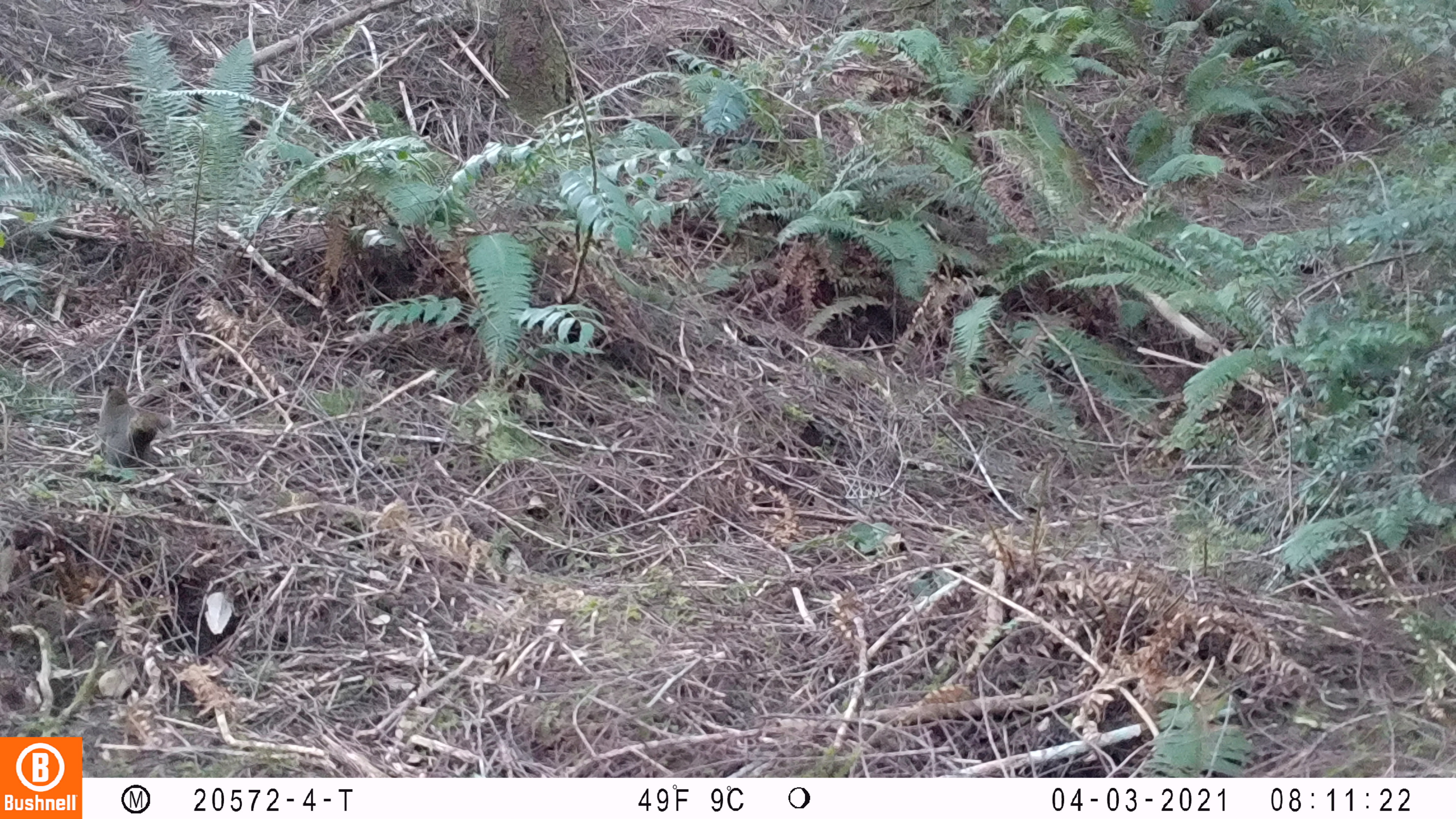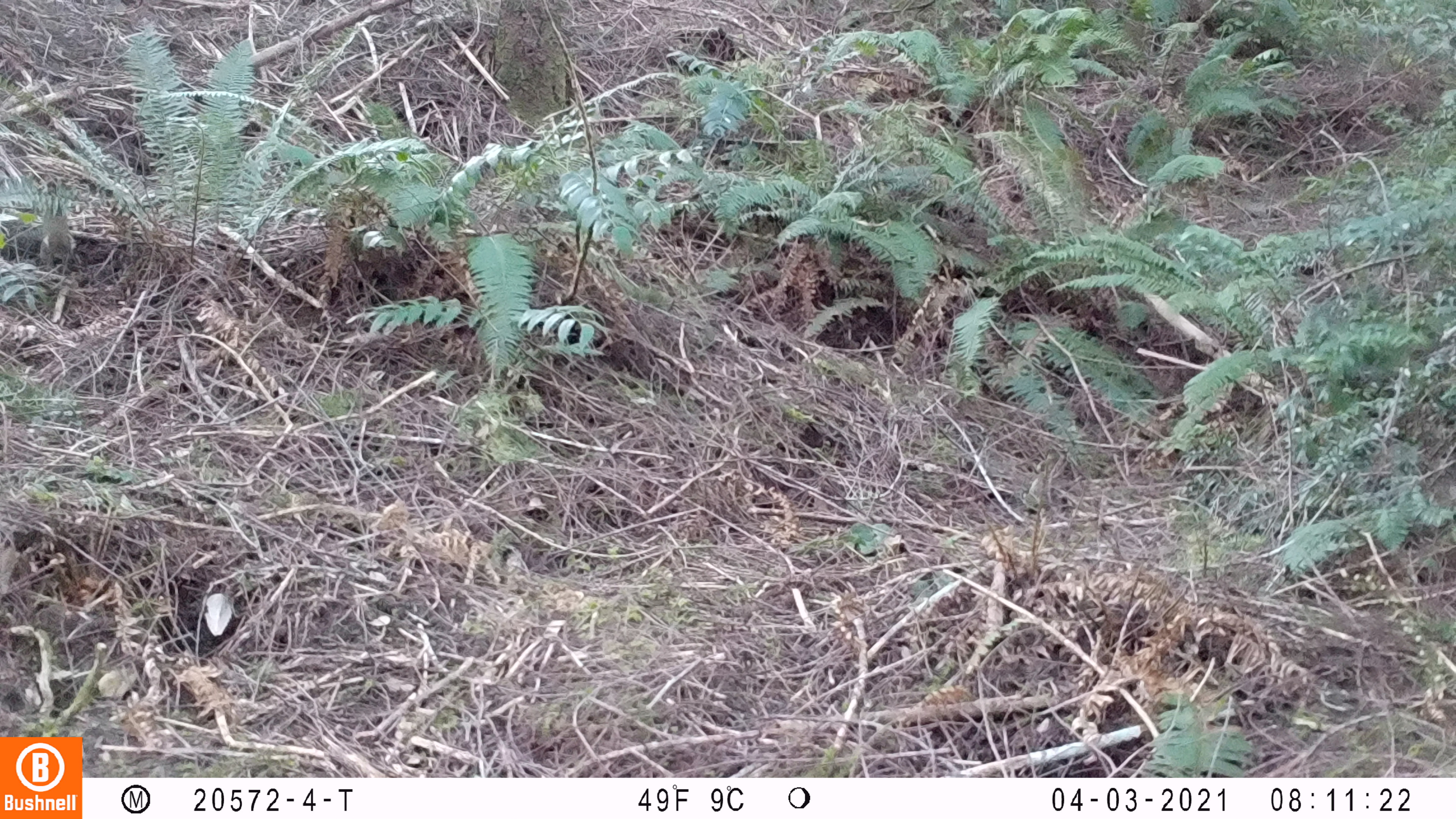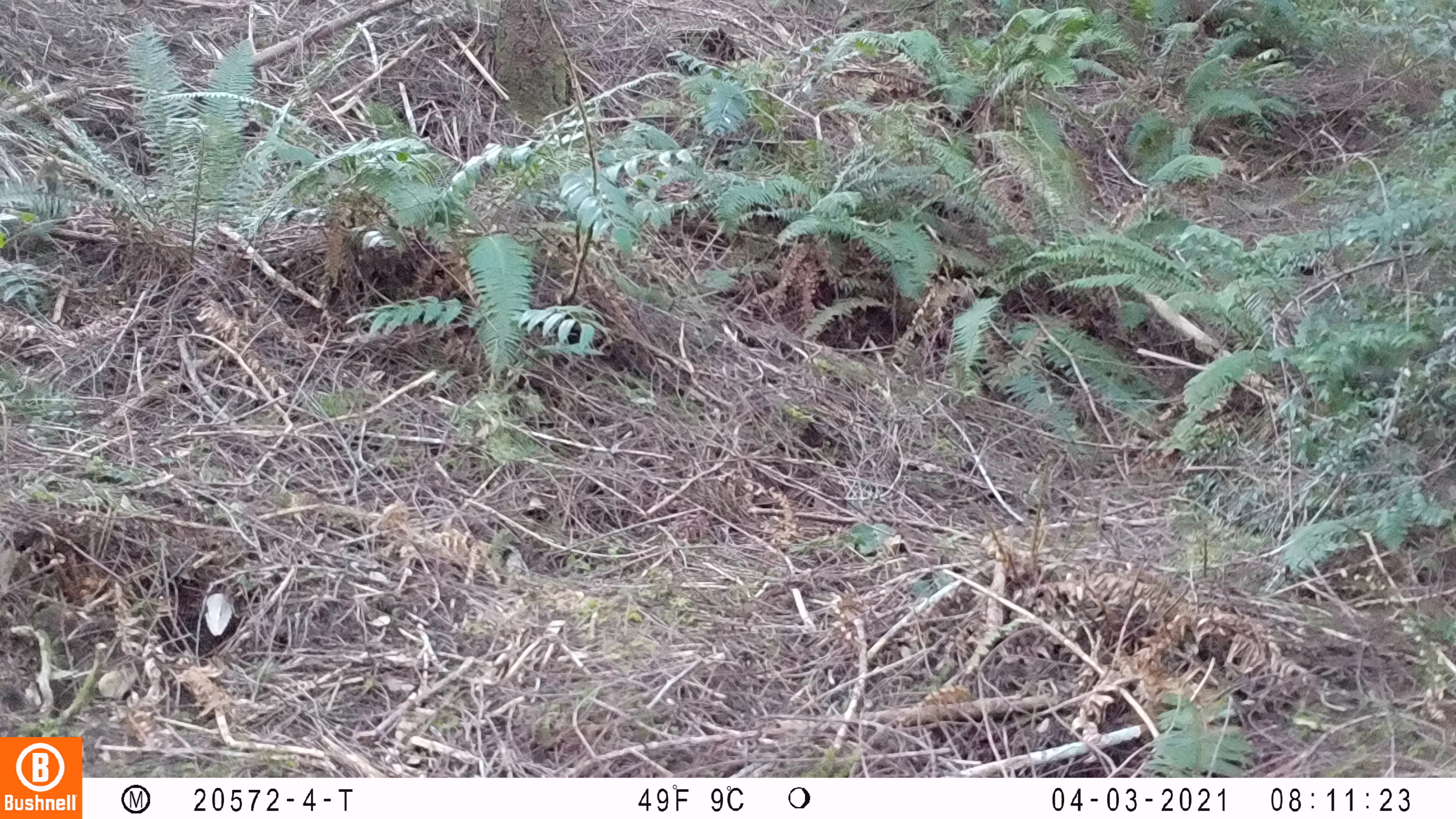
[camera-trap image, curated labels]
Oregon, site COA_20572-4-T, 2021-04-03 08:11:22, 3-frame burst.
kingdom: Animalia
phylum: Chordata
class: Mammalia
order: Rodentia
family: Sciuridae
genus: Tamiasciurus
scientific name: Tamiasciurus douglasii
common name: douglas squirrel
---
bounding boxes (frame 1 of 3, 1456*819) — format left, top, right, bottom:
douglas squirrel: 91, 381, 172, 471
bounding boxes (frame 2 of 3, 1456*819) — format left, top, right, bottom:
douglas squirrel: 32, 195, 78, 267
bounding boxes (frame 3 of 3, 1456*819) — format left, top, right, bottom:
douglas squirrel: 29, 149, 71, 205